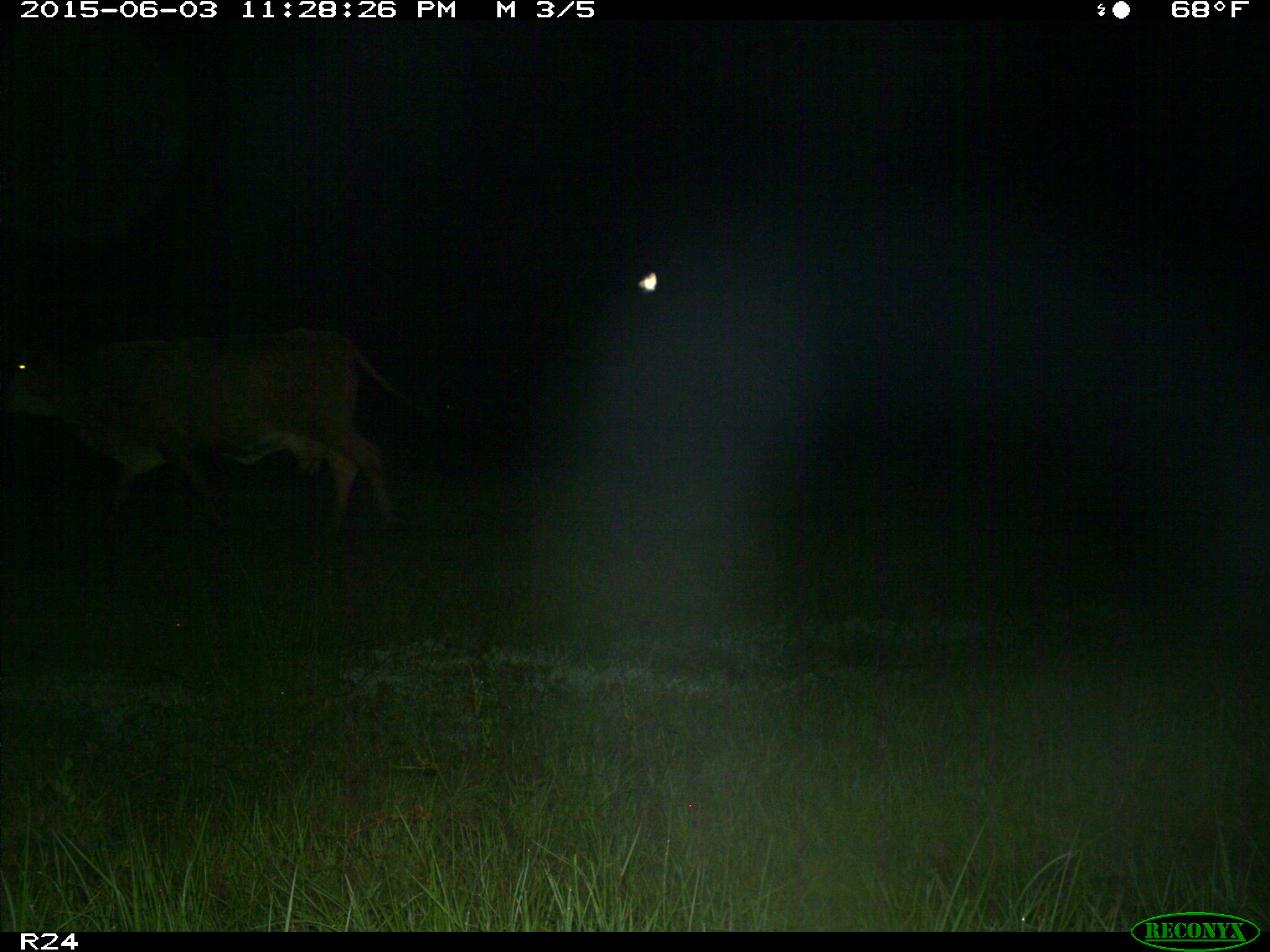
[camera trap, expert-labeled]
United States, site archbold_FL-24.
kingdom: Animalia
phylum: Chordata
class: Mammalia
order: Artiodactyla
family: Bovidae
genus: Bos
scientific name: Bos taurus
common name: domestic cow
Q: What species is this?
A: Bos taurus (domestic cow).